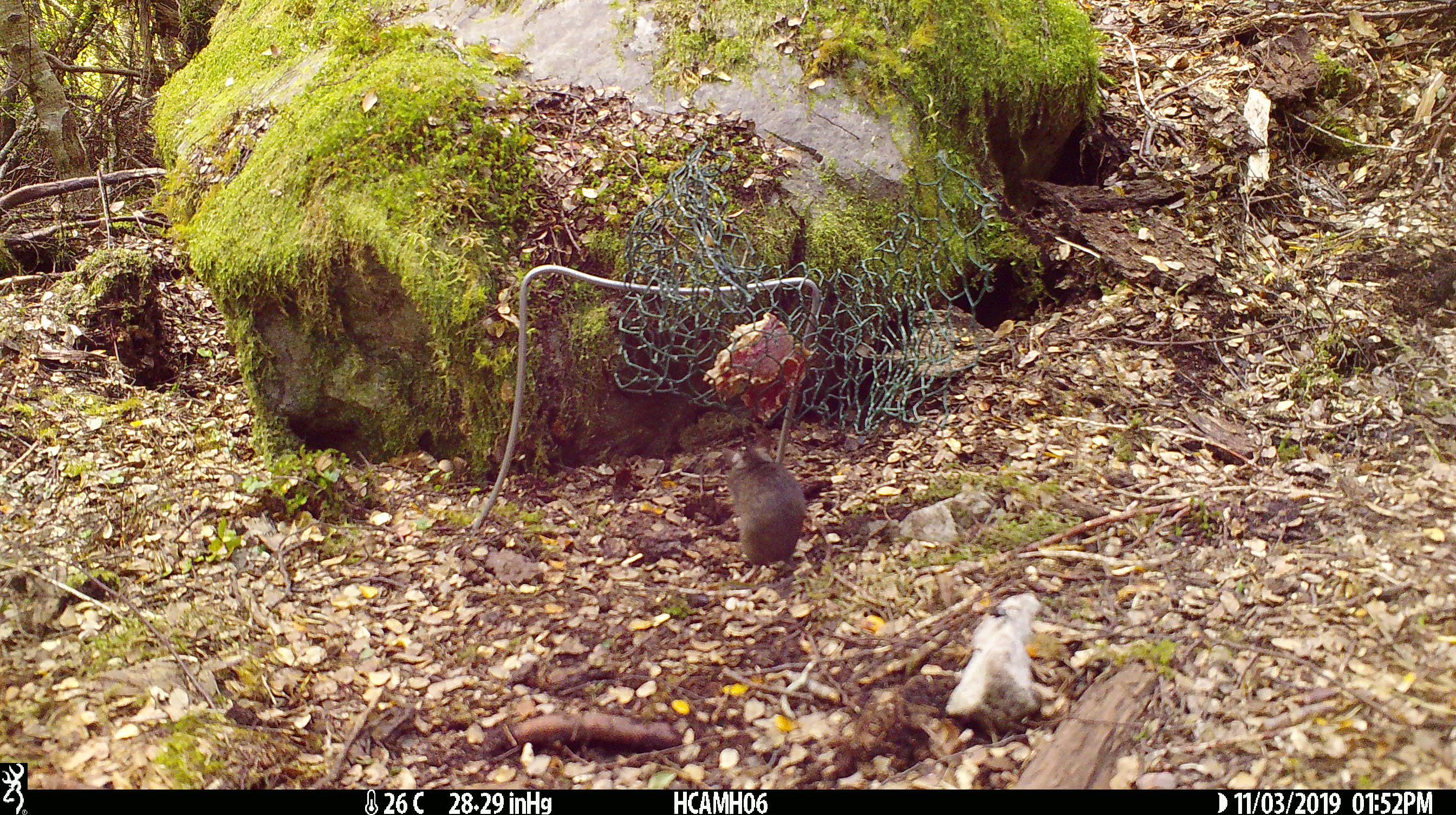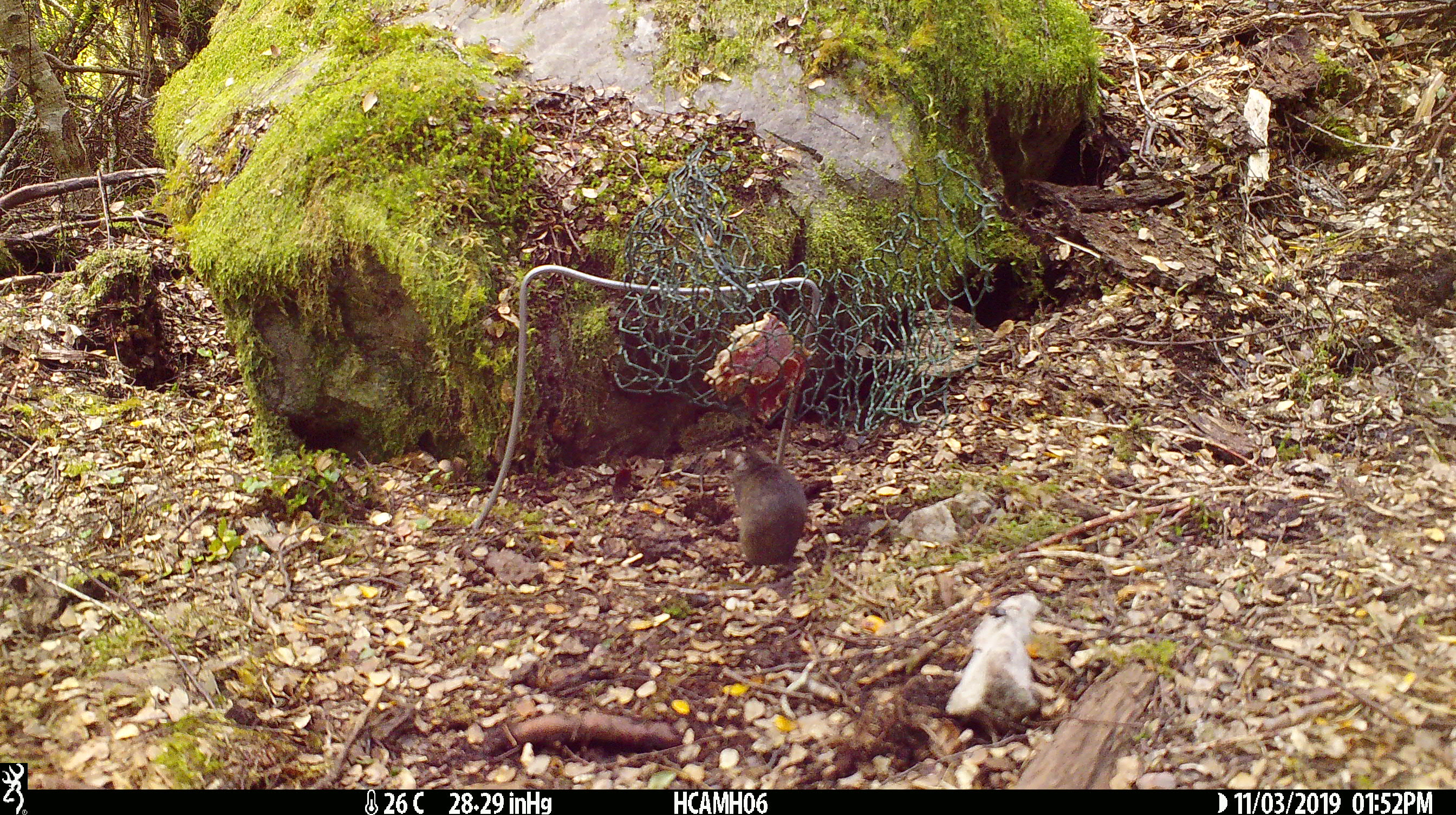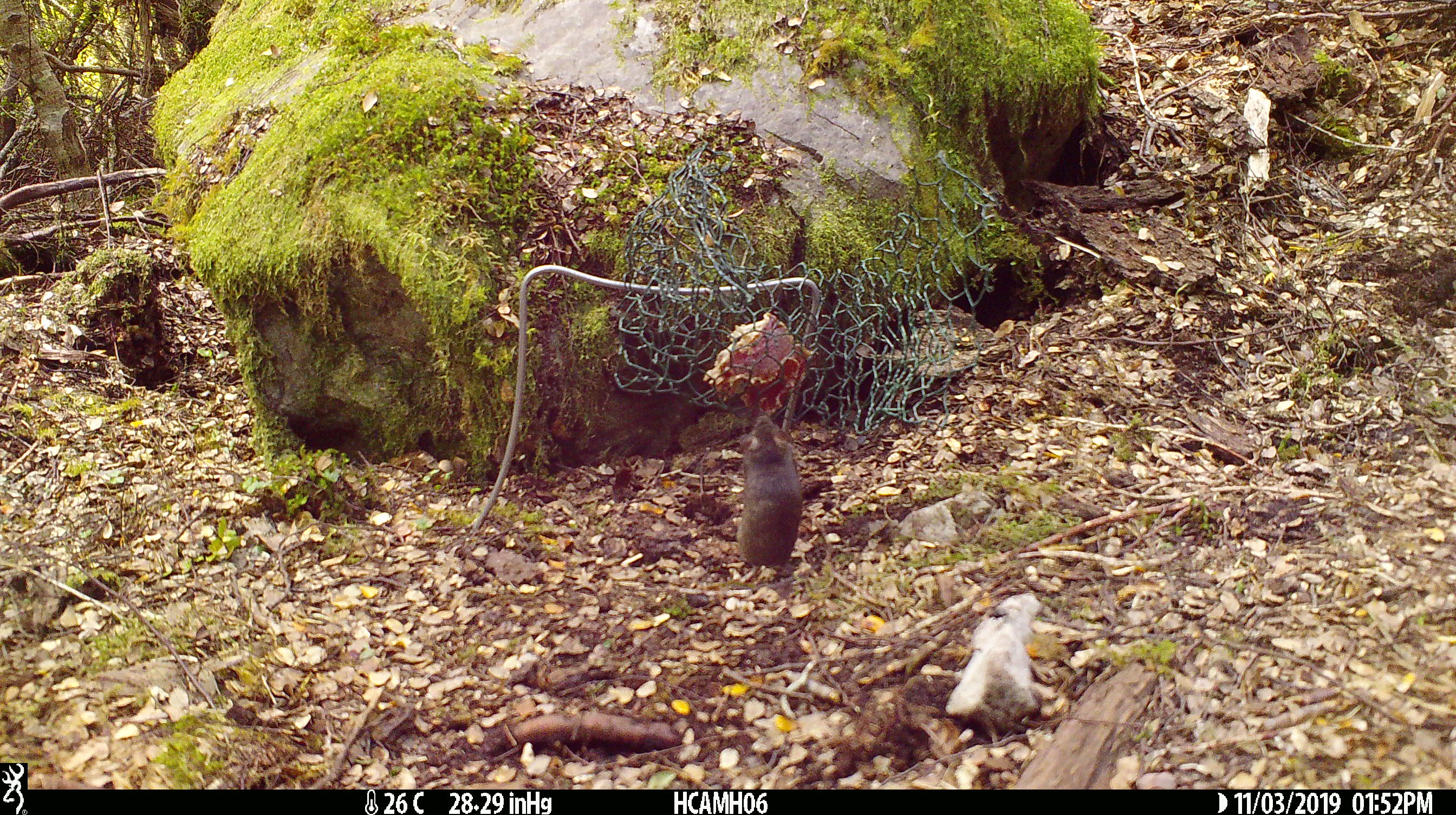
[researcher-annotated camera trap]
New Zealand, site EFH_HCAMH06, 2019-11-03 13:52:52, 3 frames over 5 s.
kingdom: Animalia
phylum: Chordata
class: Mammalia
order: Rodentia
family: Muridae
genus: Mus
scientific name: Mus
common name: mouse